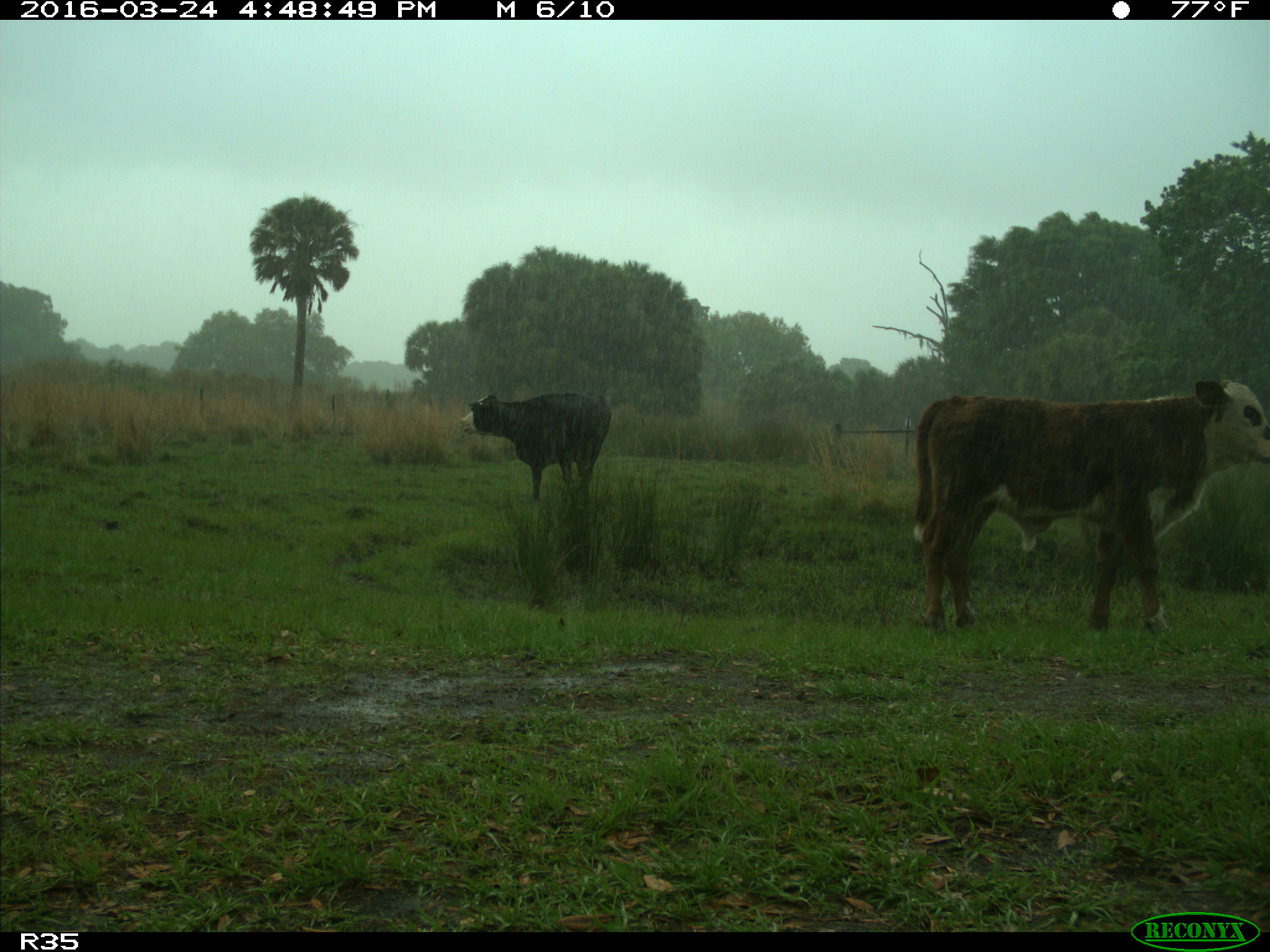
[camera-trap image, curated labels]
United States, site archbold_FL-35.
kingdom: Animalia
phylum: Chordata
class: Mammalia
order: Artiodactyla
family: Bovidae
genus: Bos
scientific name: Bos taurus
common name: domestic cow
Bos taurus (domestic cow).